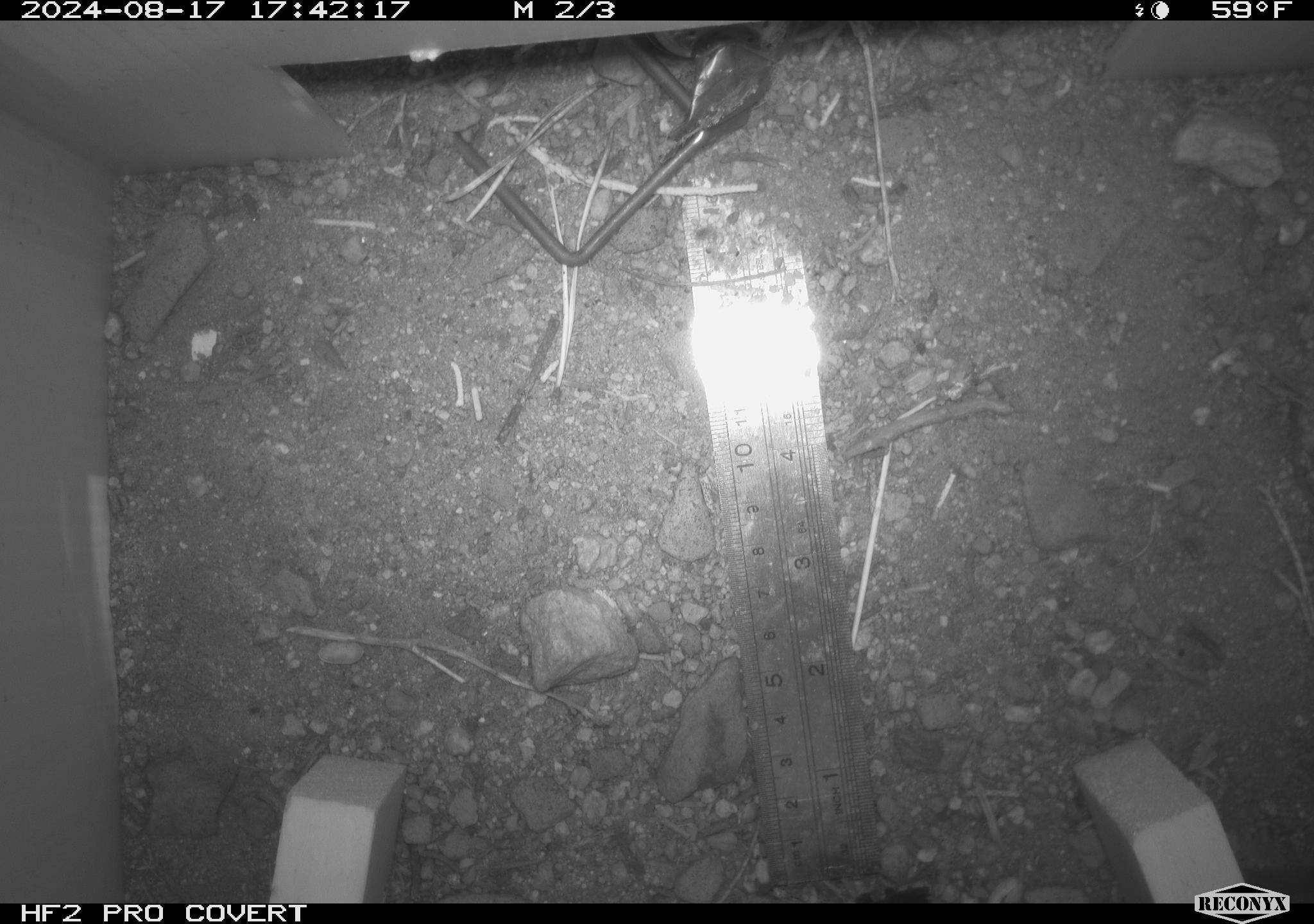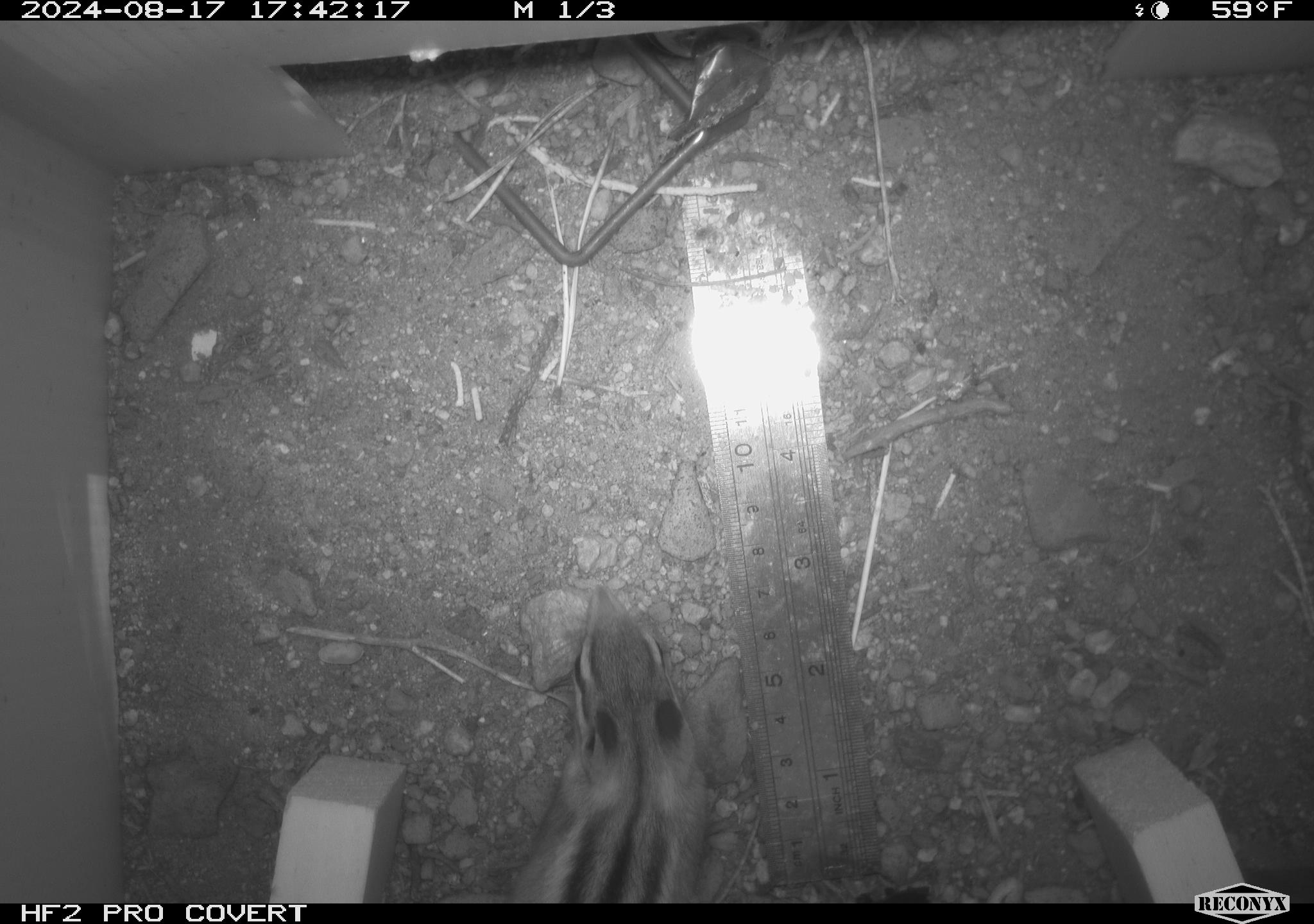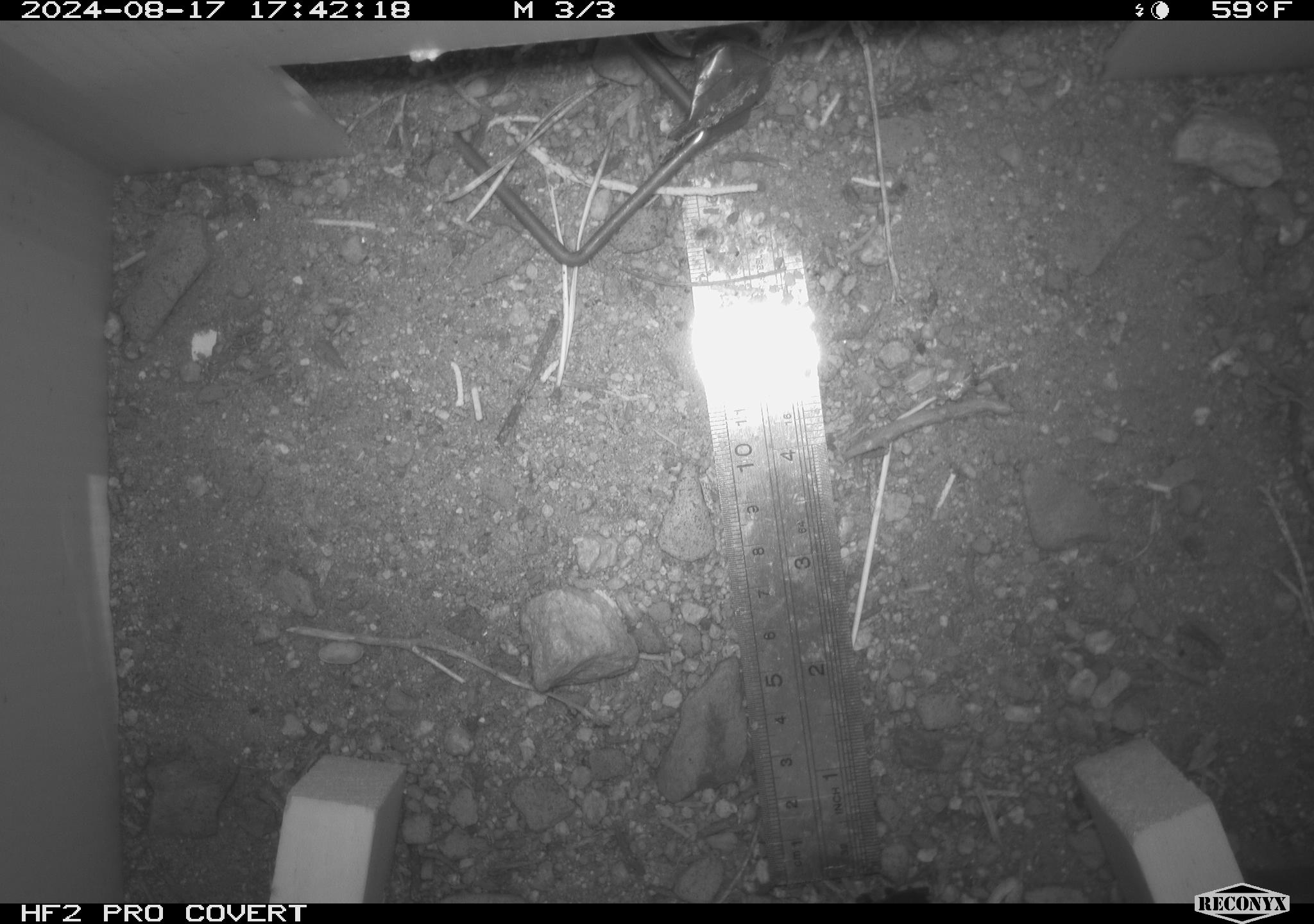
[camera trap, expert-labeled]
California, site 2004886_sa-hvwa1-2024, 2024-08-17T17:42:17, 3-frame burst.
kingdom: Animalia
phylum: Chordata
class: Mammalia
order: Rodentia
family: Sciuridae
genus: Neotamias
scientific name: Neotamias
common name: western chipmunks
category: neotamias species